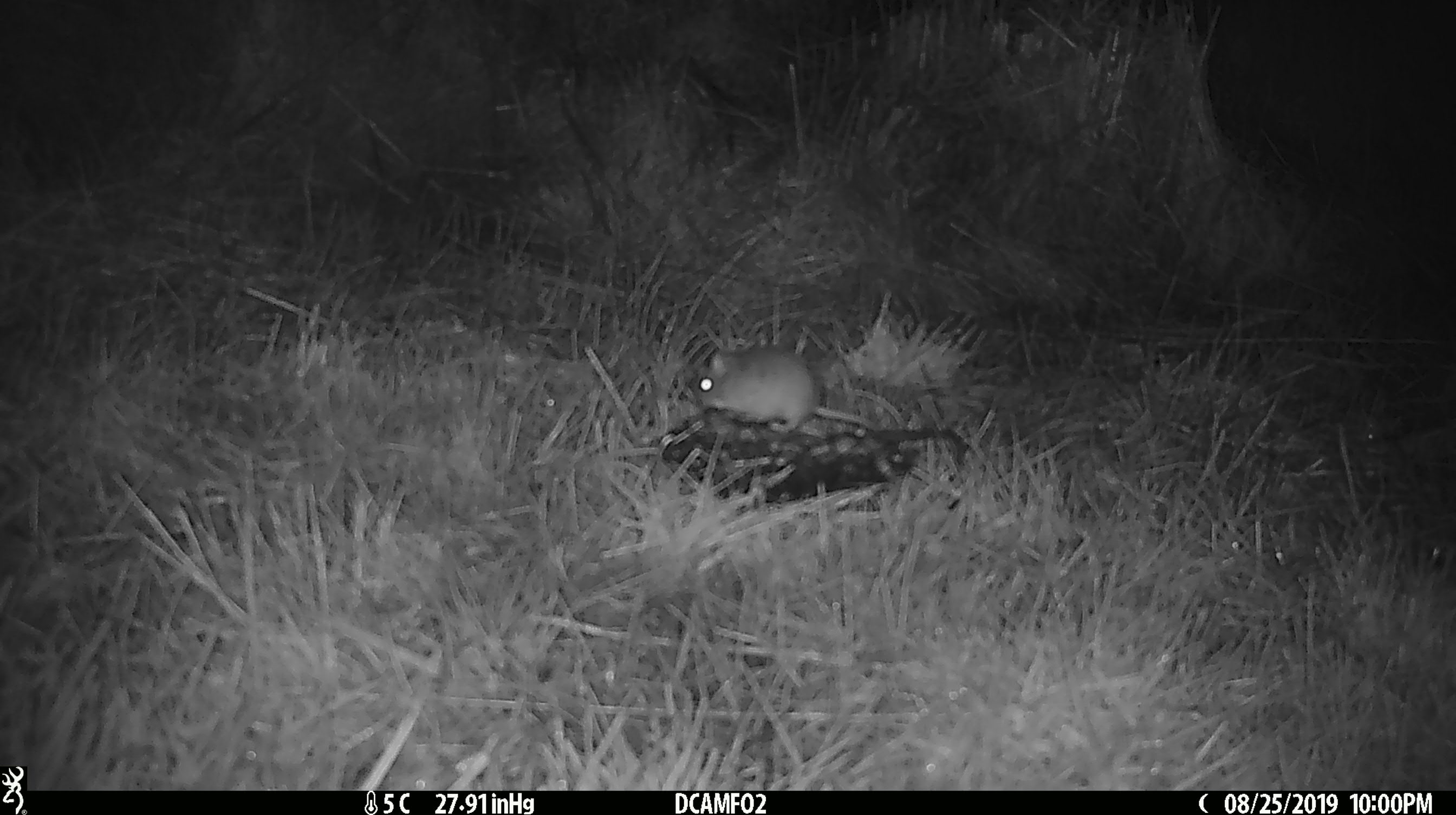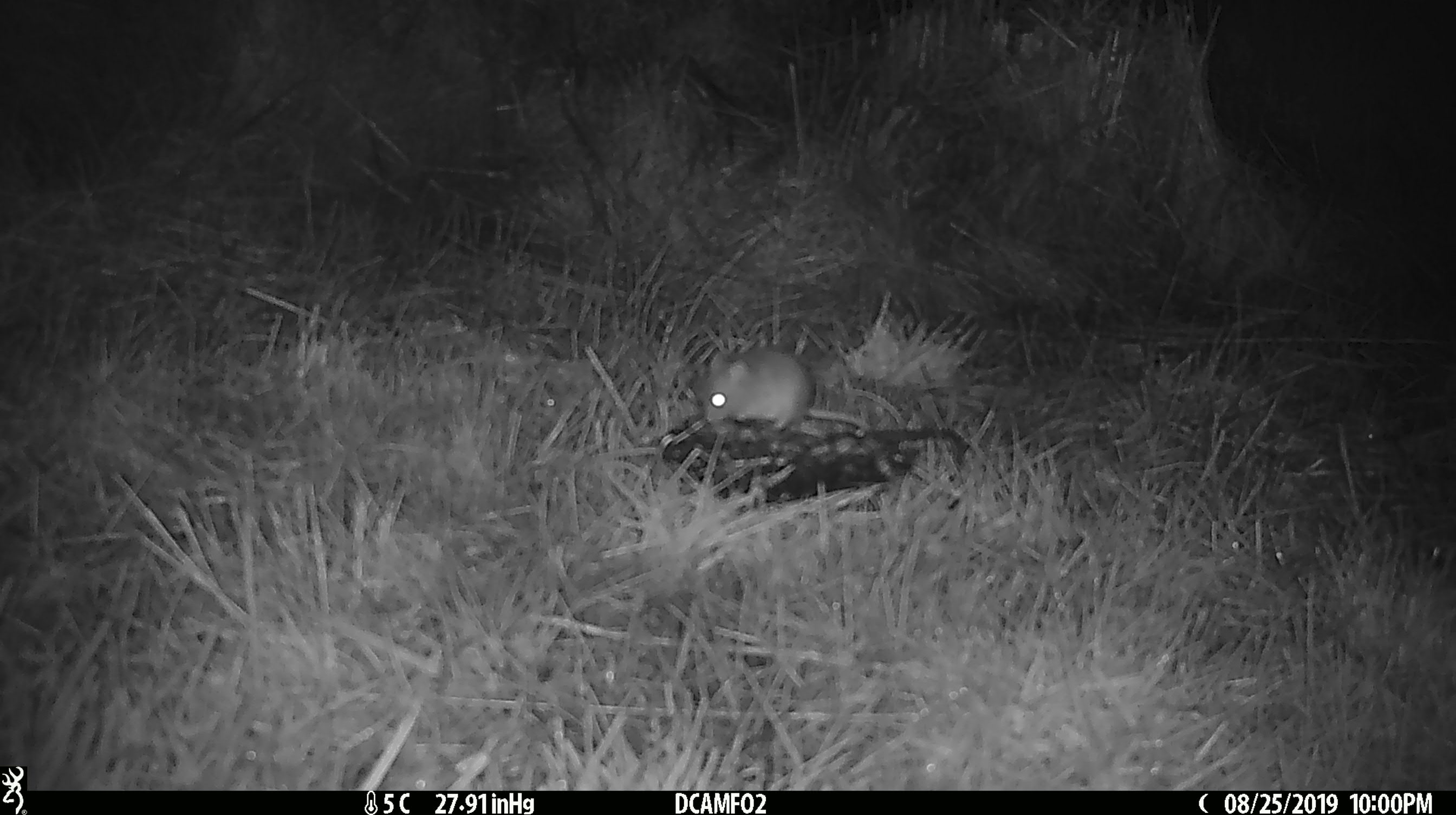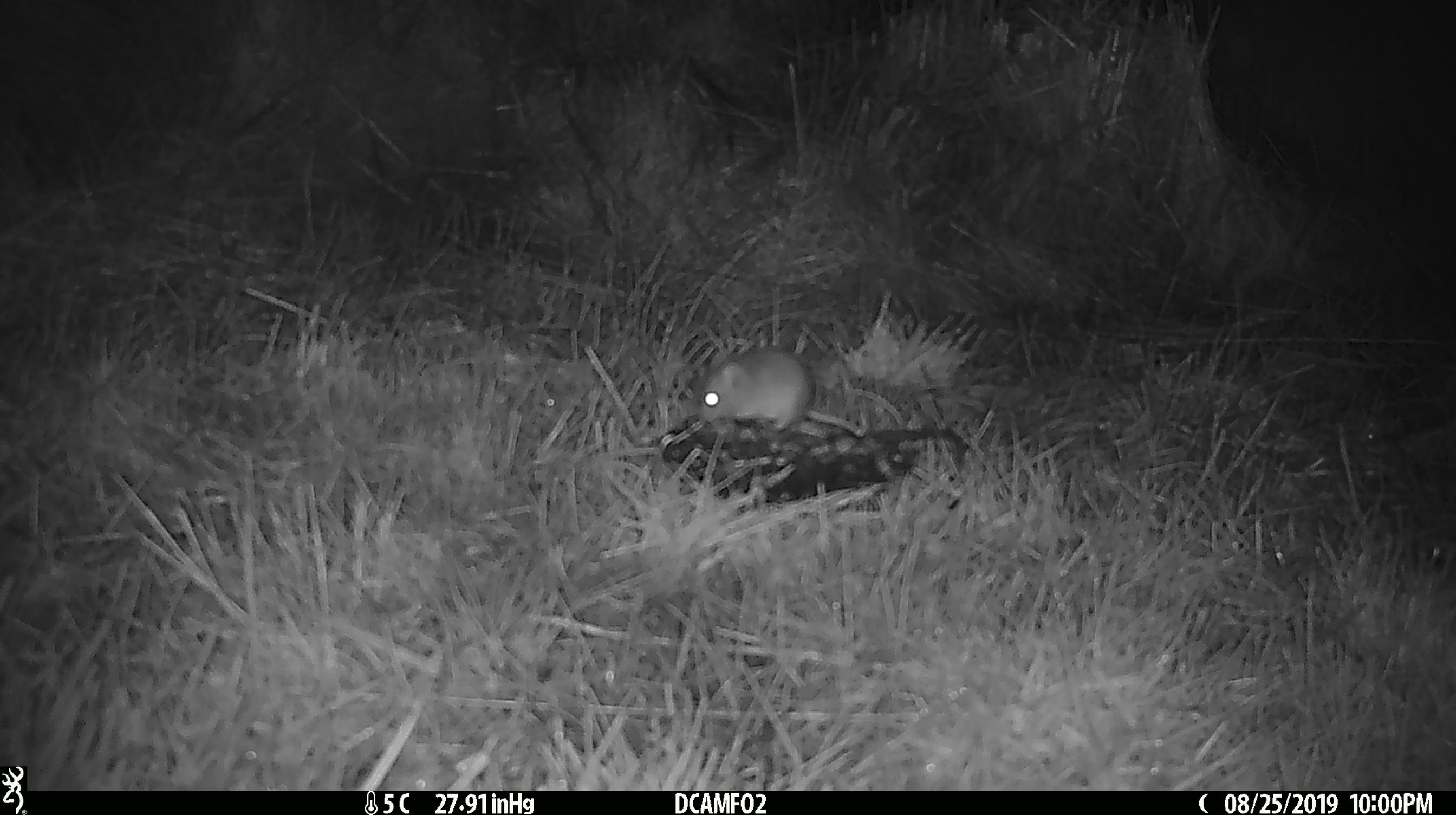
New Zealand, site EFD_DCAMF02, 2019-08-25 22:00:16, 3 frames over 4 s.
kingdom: Animalia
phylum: Chordata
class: Mammalia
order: Rodentia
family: Muridae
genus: Mus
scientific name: Mus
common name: mouse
Mouse (Mus).